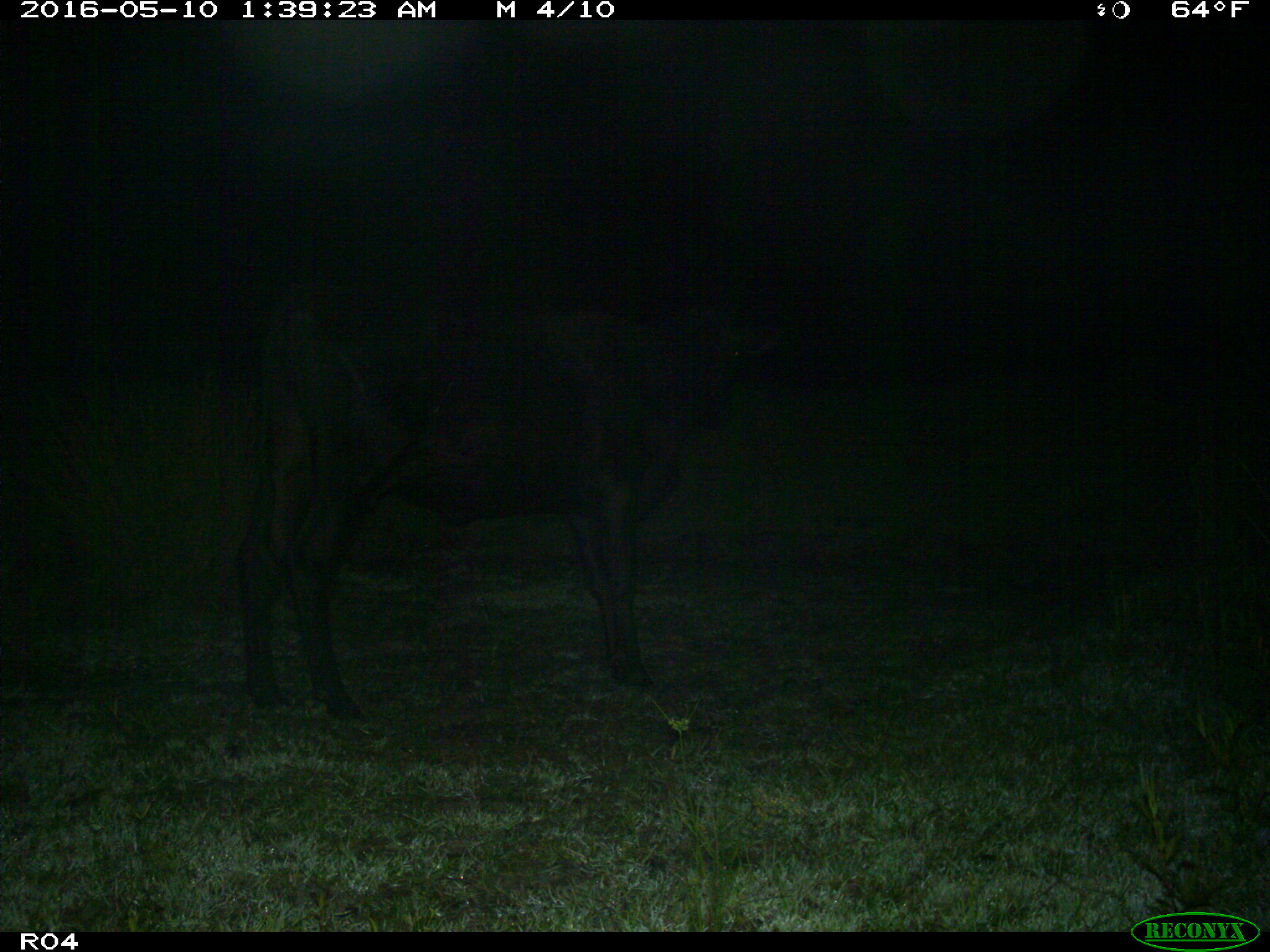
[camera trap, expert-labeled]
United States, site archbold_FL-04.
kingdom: Animalia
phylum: Chordata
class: Mammalia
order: Artiodactyla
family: Bovidae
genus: Bos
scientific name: Bos taurus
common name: domestic cow